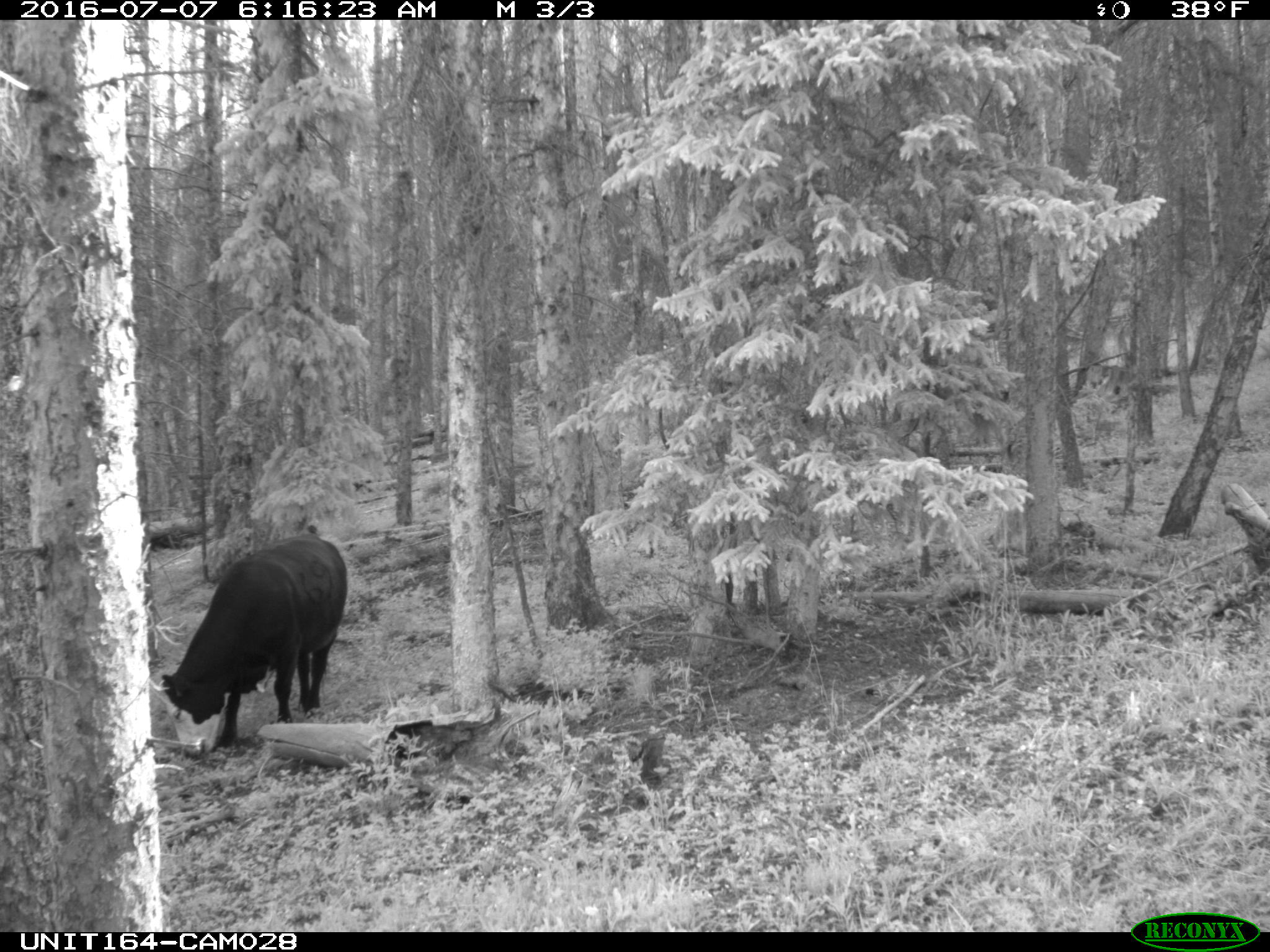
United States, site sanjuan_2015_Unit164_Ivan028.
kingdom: Animalia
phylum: Chordata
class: Mammalia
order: Artiodactyla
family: Bovidae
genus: Bos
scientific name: Bos taurus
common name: domestic cow